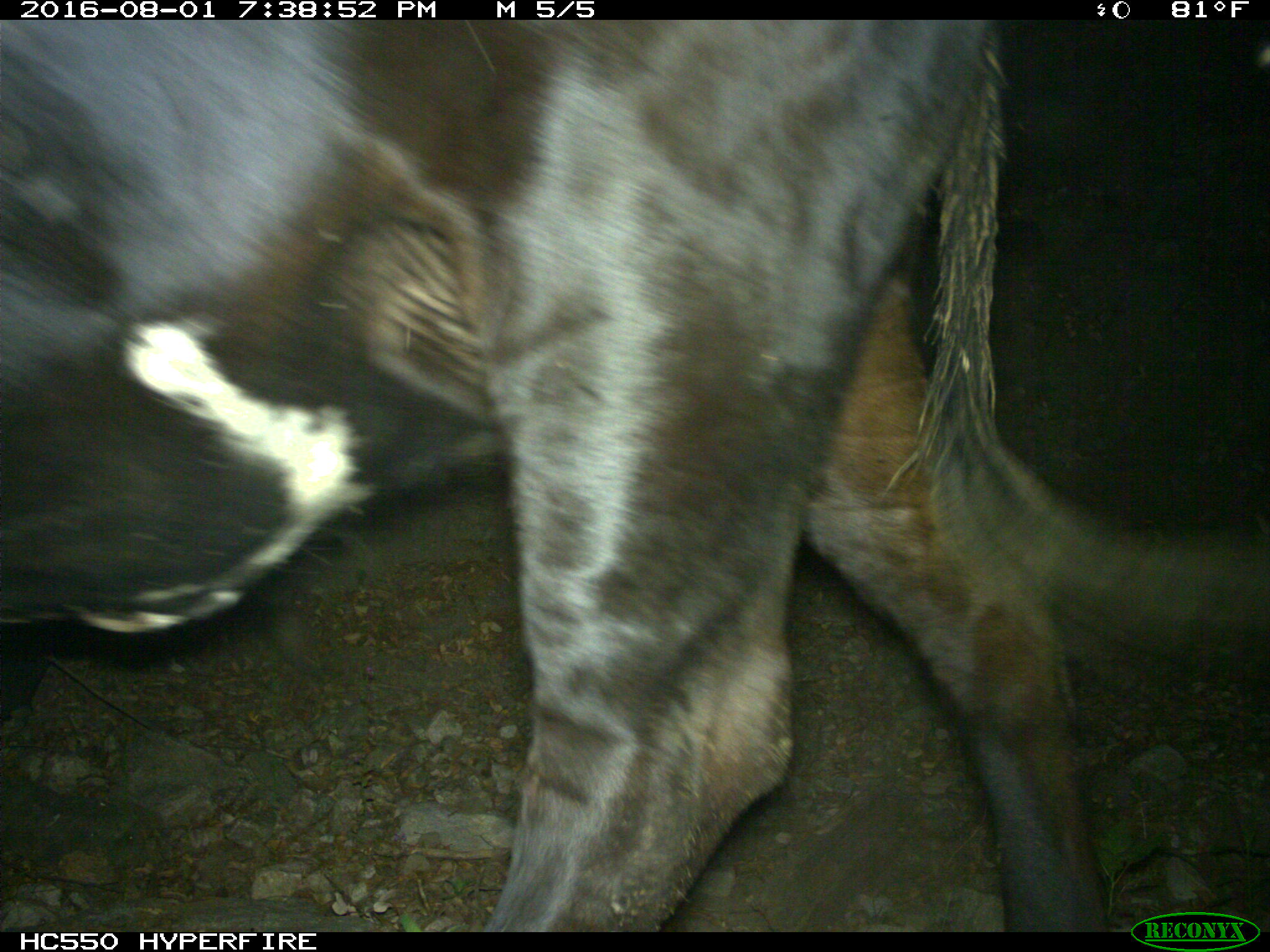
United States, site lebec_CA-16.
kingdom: Animalia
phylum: Chordata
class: Mammalia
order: Artiodactyla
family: Bovidae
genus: Bos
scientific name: Bos taurus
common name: domestic cow